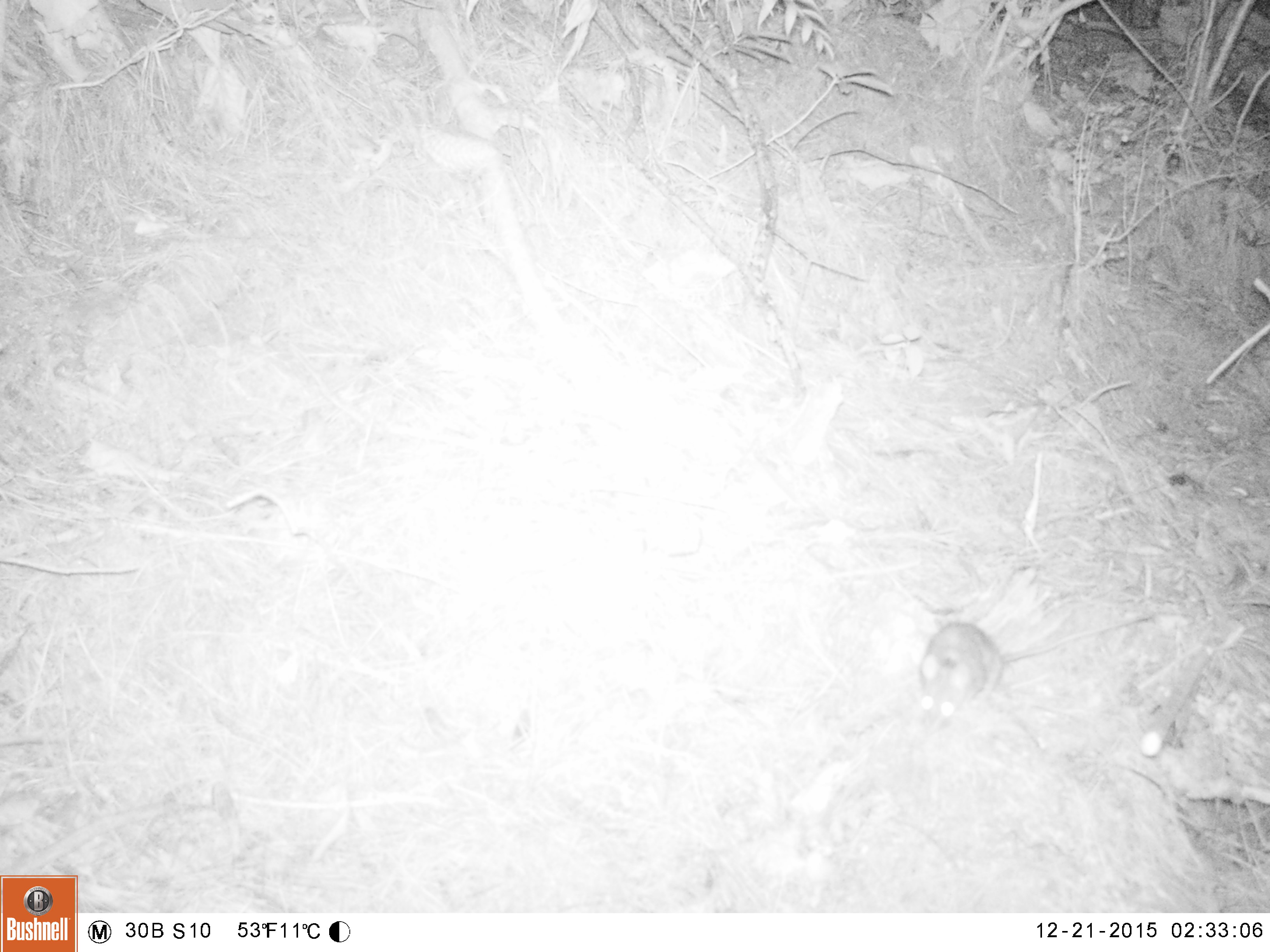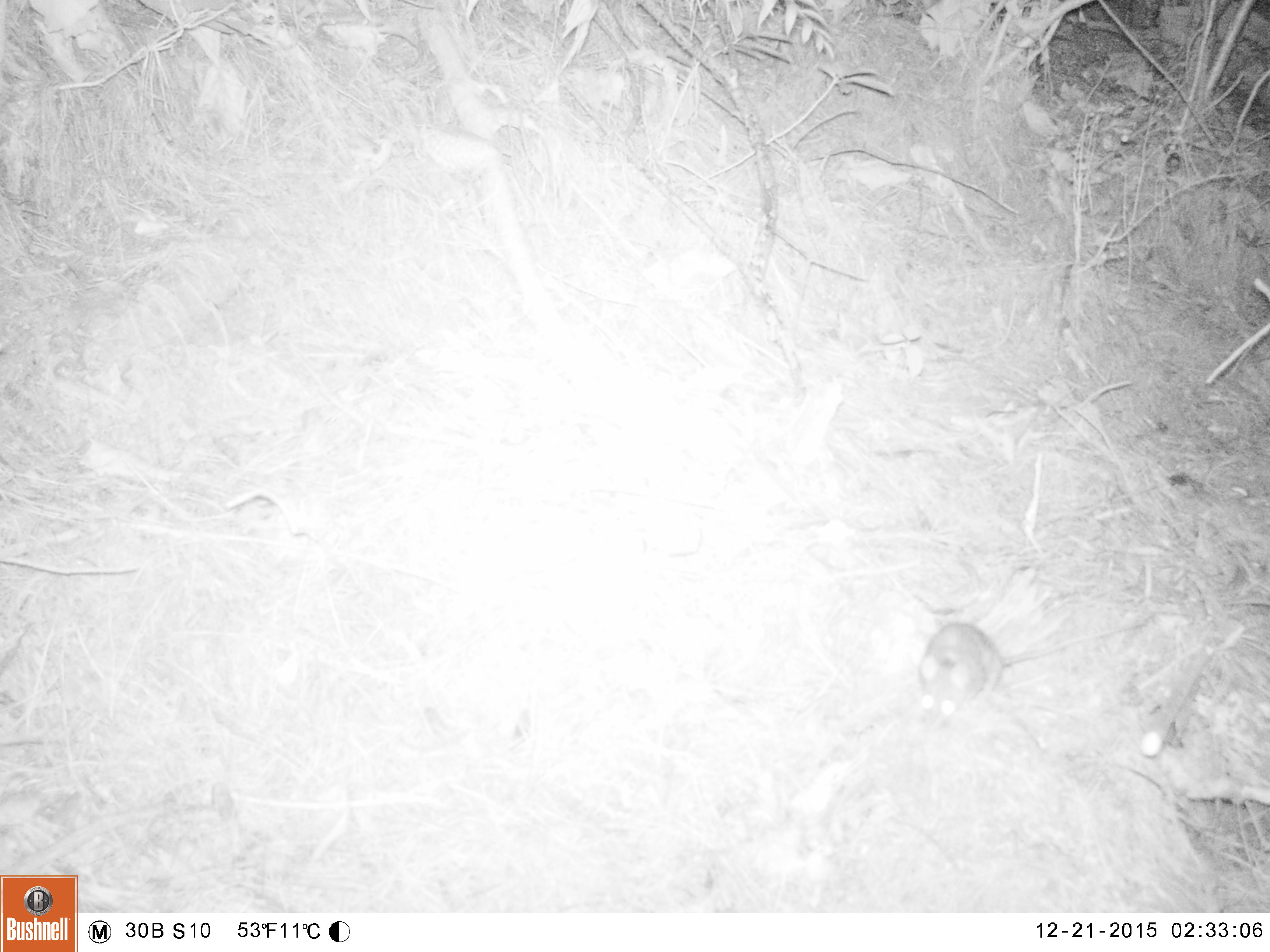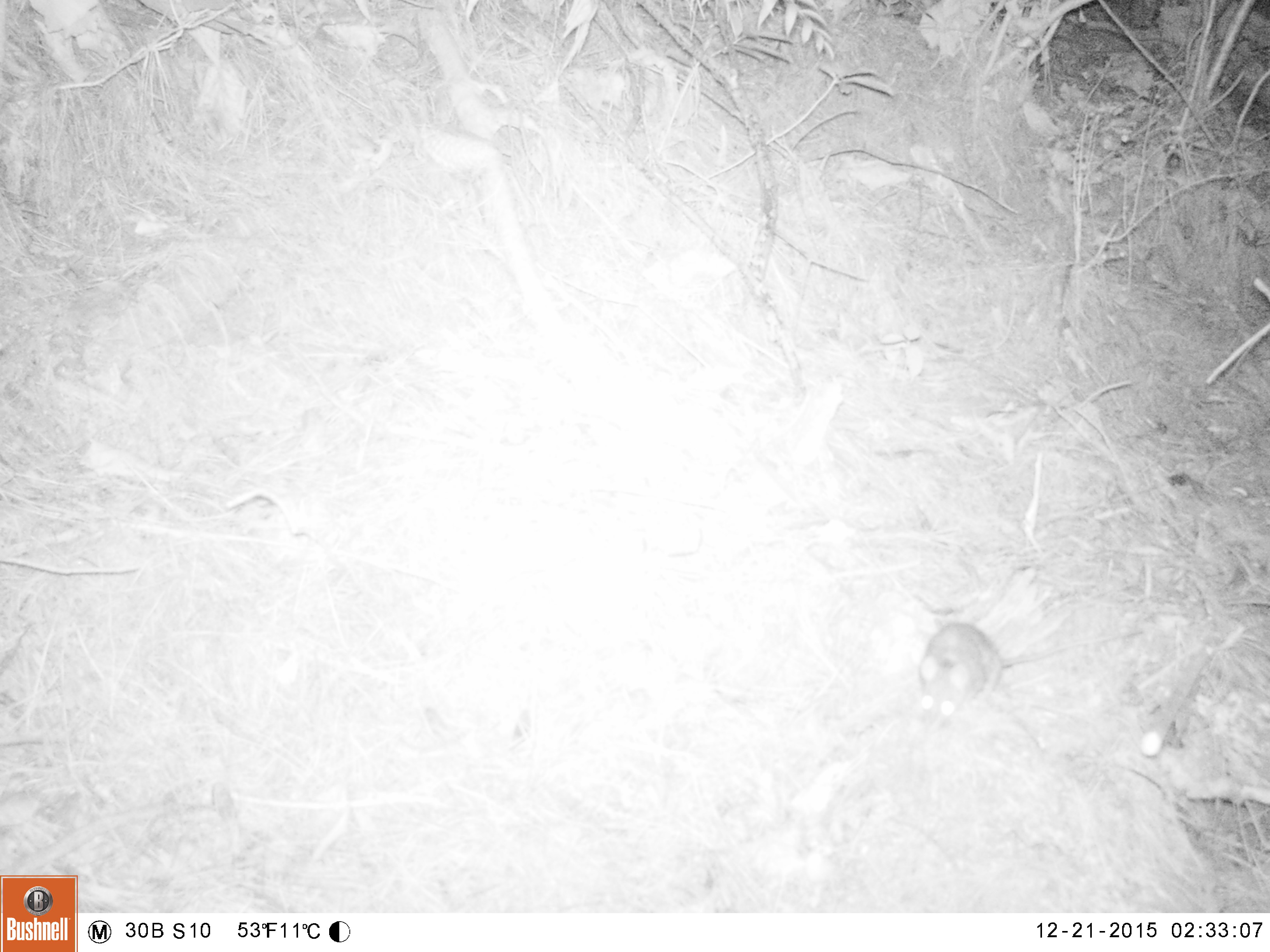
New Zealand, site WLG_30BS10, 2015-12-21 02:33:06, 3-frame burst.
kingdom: Animalia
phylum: Chordata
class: Mammalia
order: Rodentia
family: Muridae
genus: Rattus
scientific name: Rattus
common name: rat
Rat (Rattus).